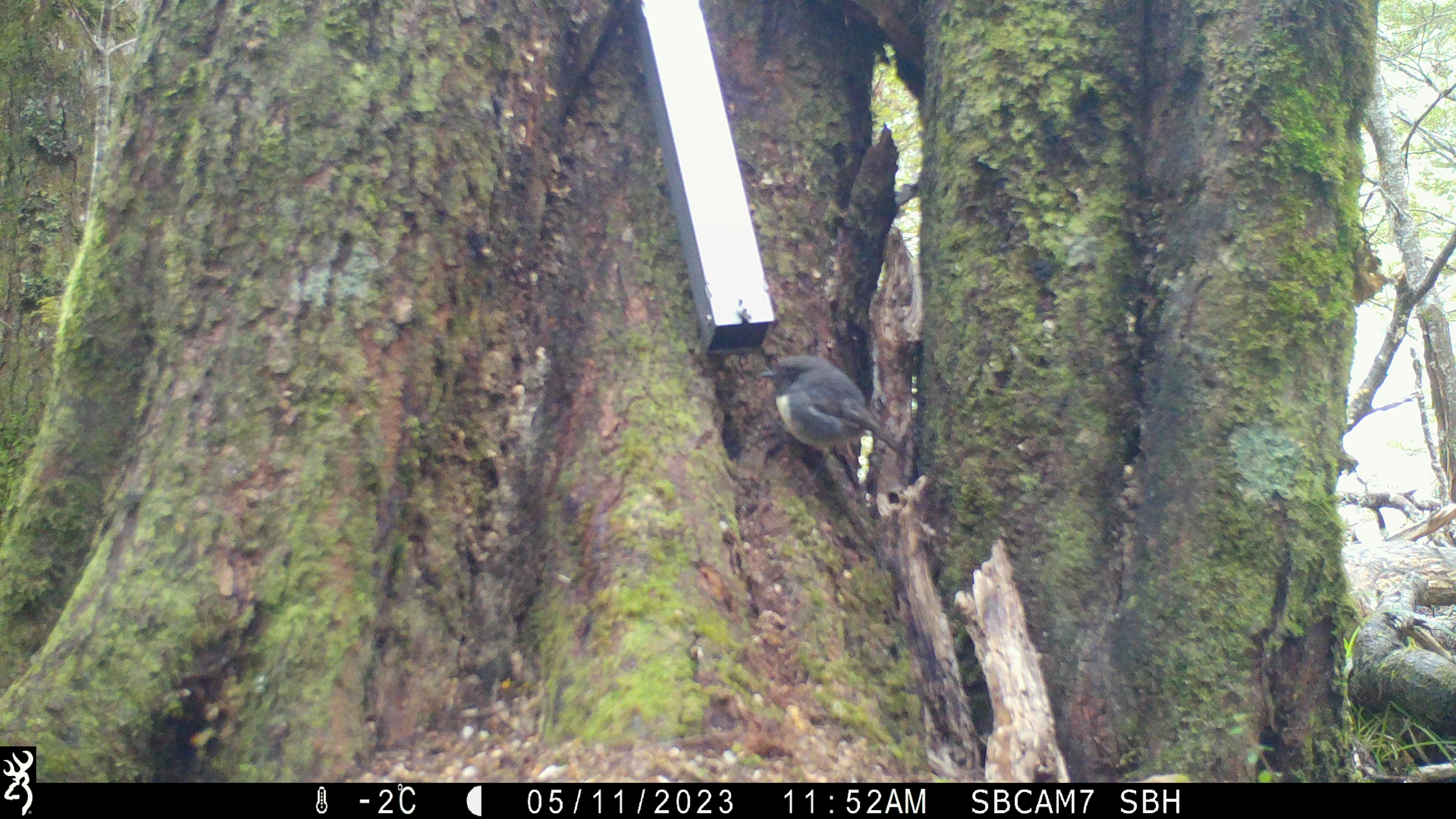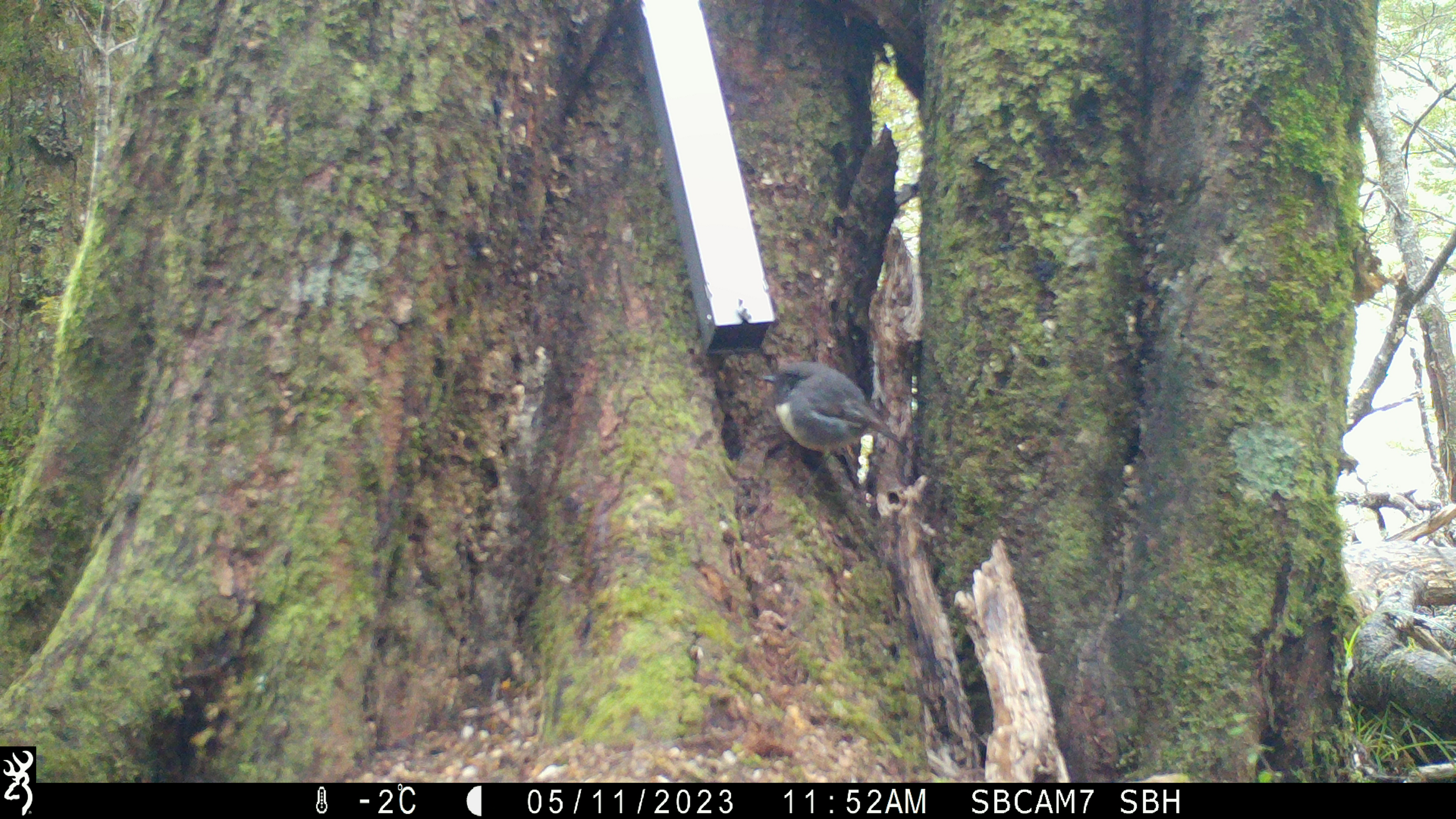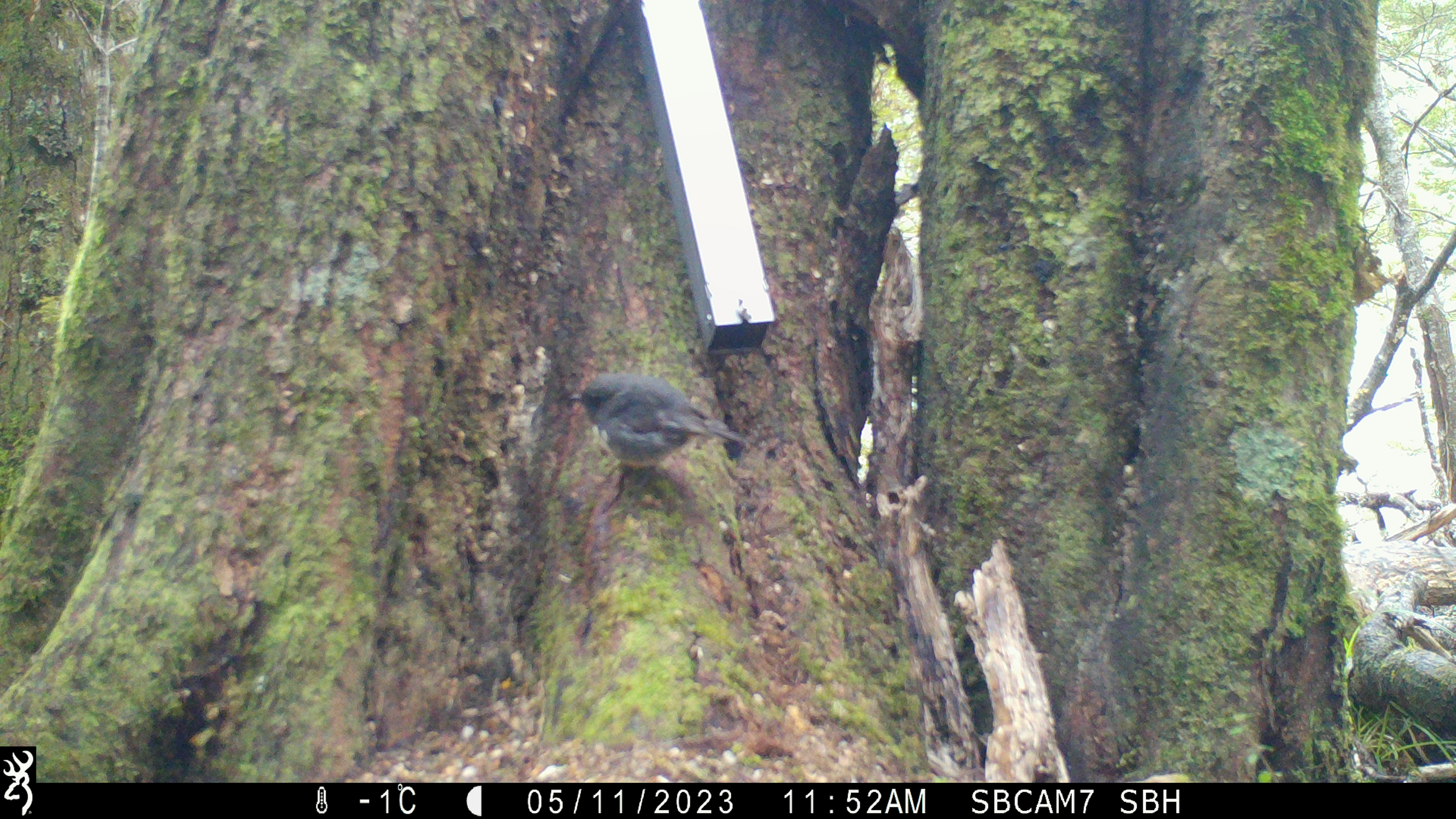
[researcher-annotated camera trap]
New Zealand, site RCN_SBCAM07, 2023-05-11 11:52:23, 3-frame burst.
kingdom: Animalia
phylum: Chordata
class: Aves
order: Passeriformes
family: Petroicidae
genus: Petroica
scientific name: Petroica australis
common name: new zealand robin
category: robin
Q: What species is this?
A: Robin (new zealand robin) (Petroica australis).